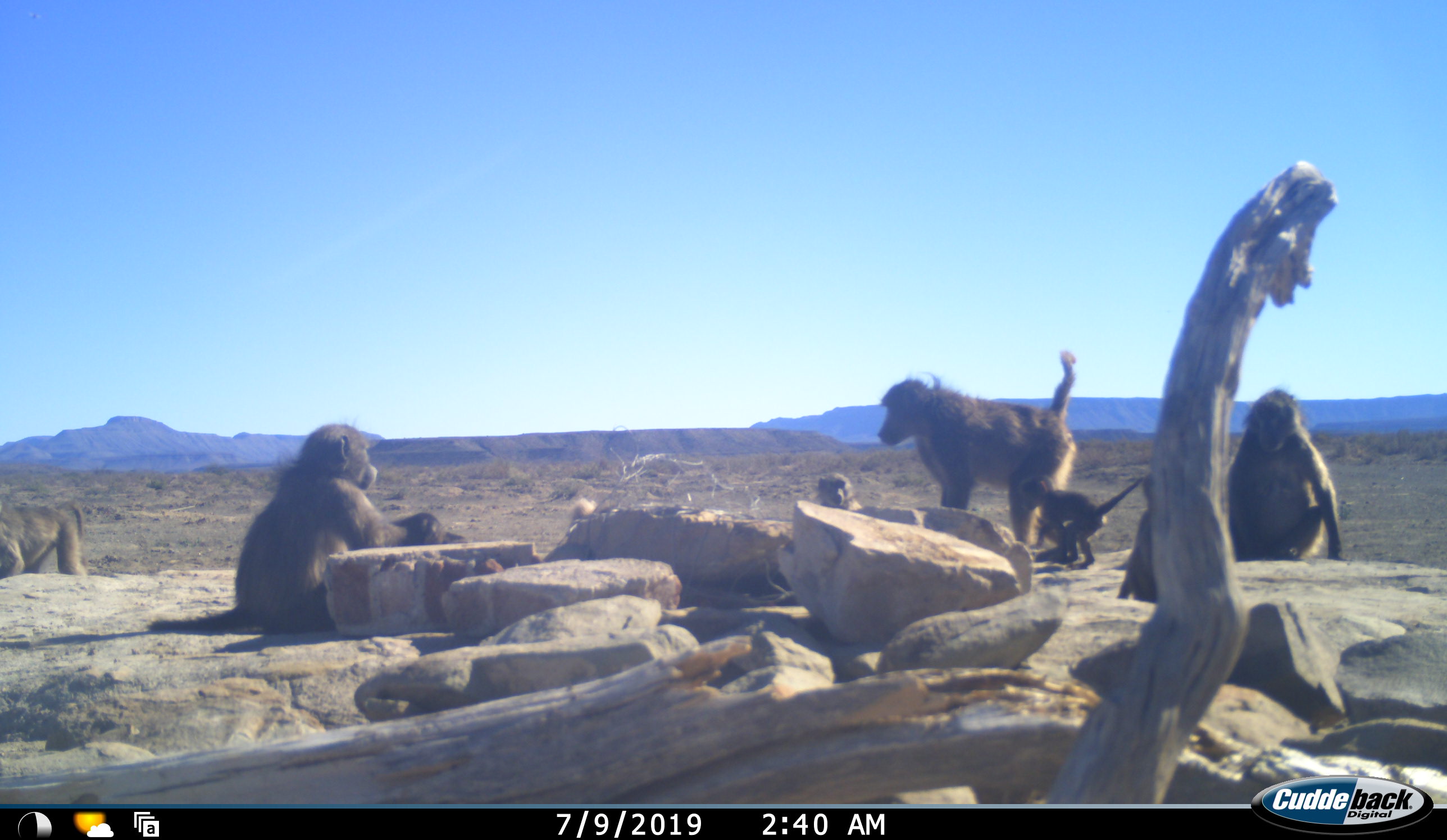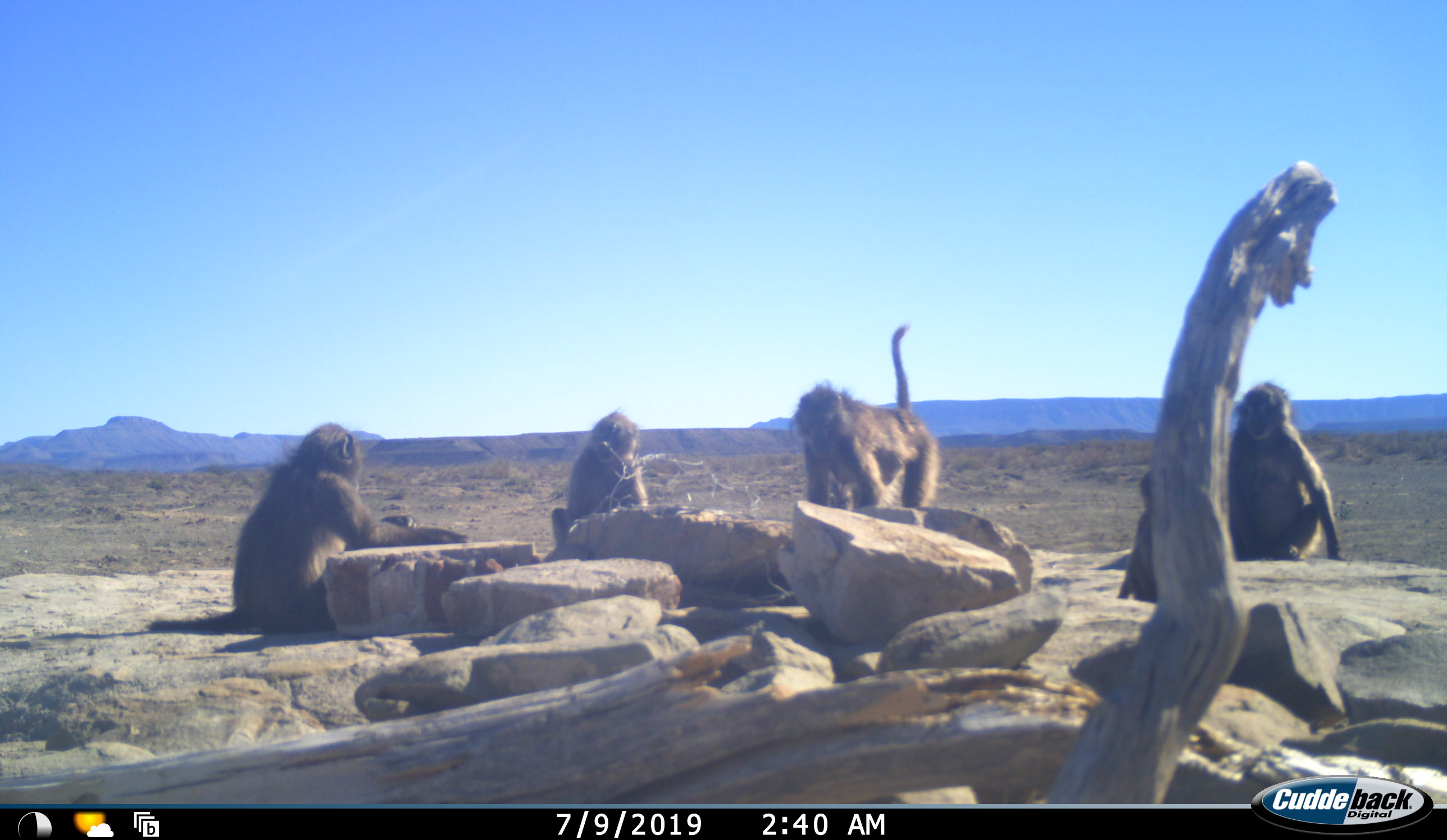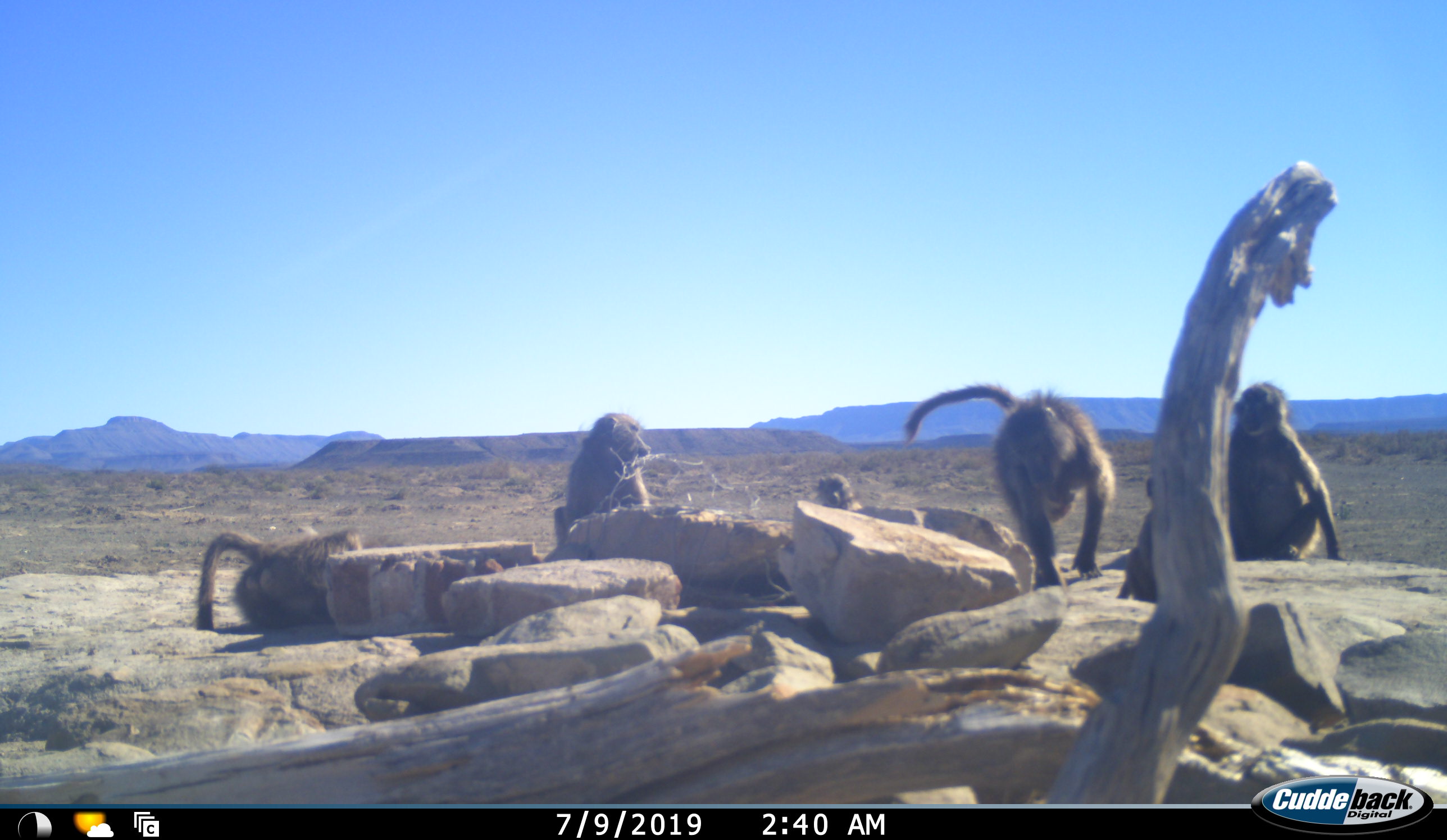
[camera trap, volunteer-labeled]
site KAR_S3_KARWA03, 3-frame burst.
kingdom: Animalia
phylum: Chordata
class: Mammalia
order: Primates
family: Cercopithecidae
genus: Papio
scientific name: Papio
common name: baboon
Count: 7.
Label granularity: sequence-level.